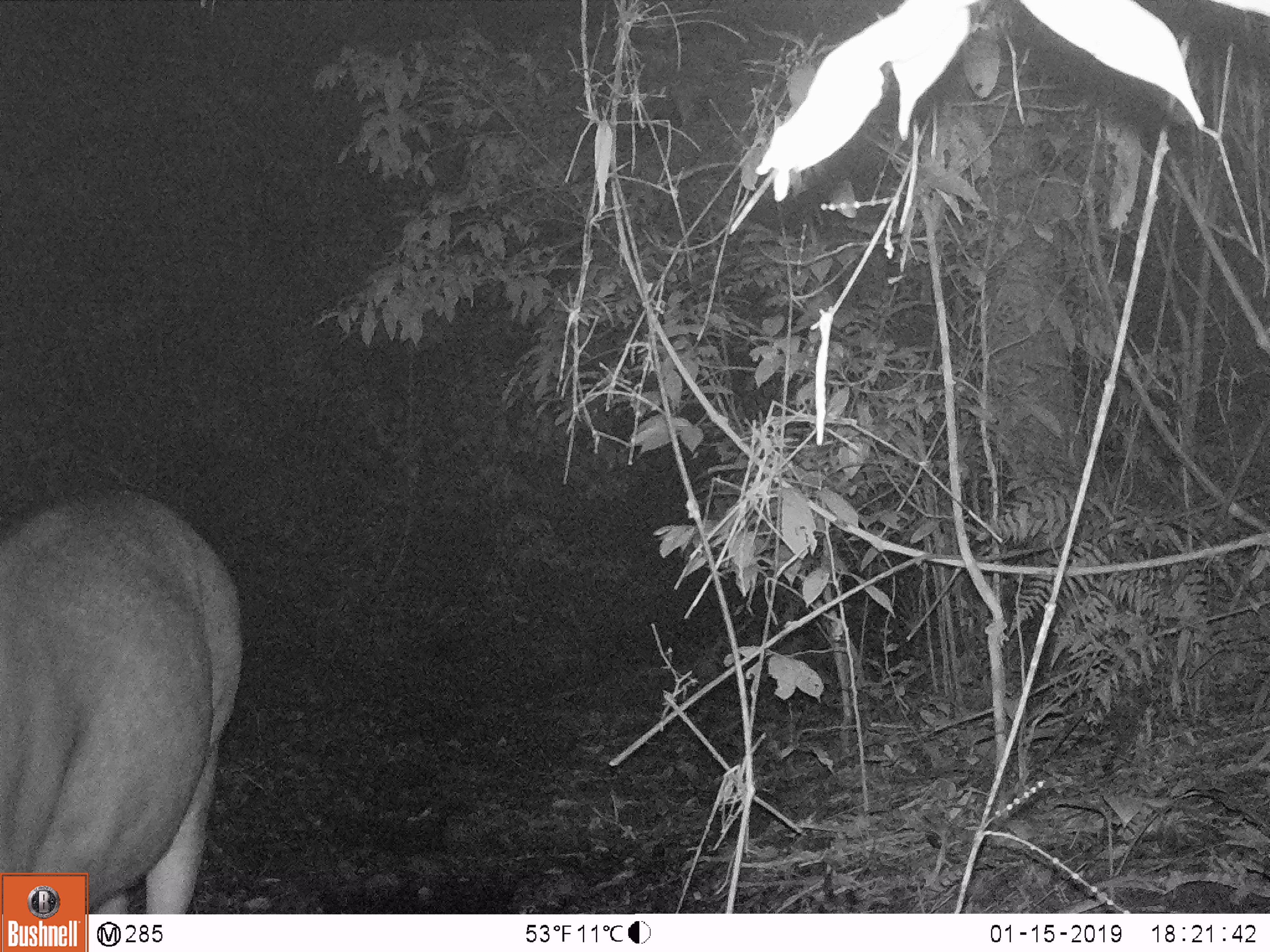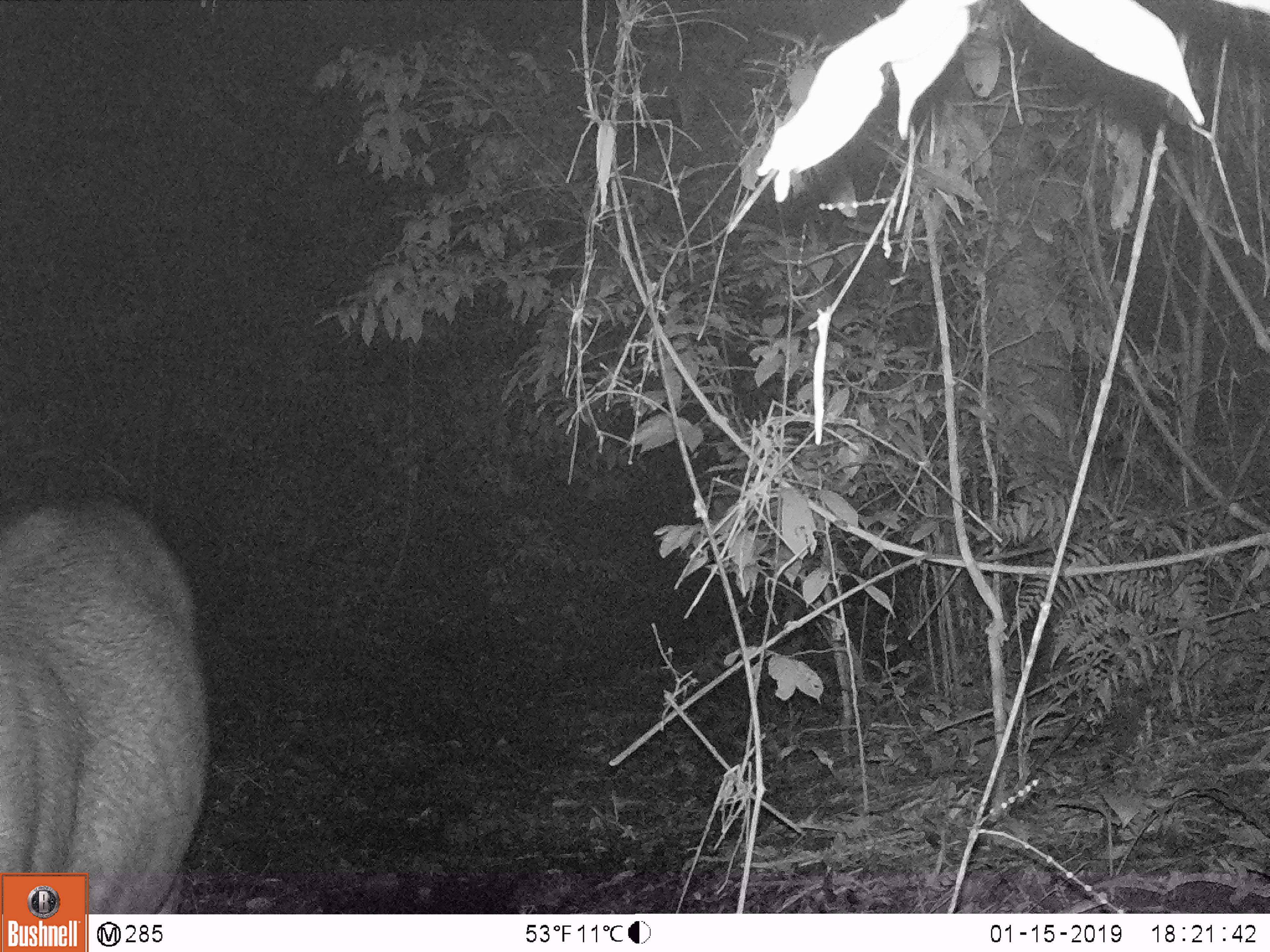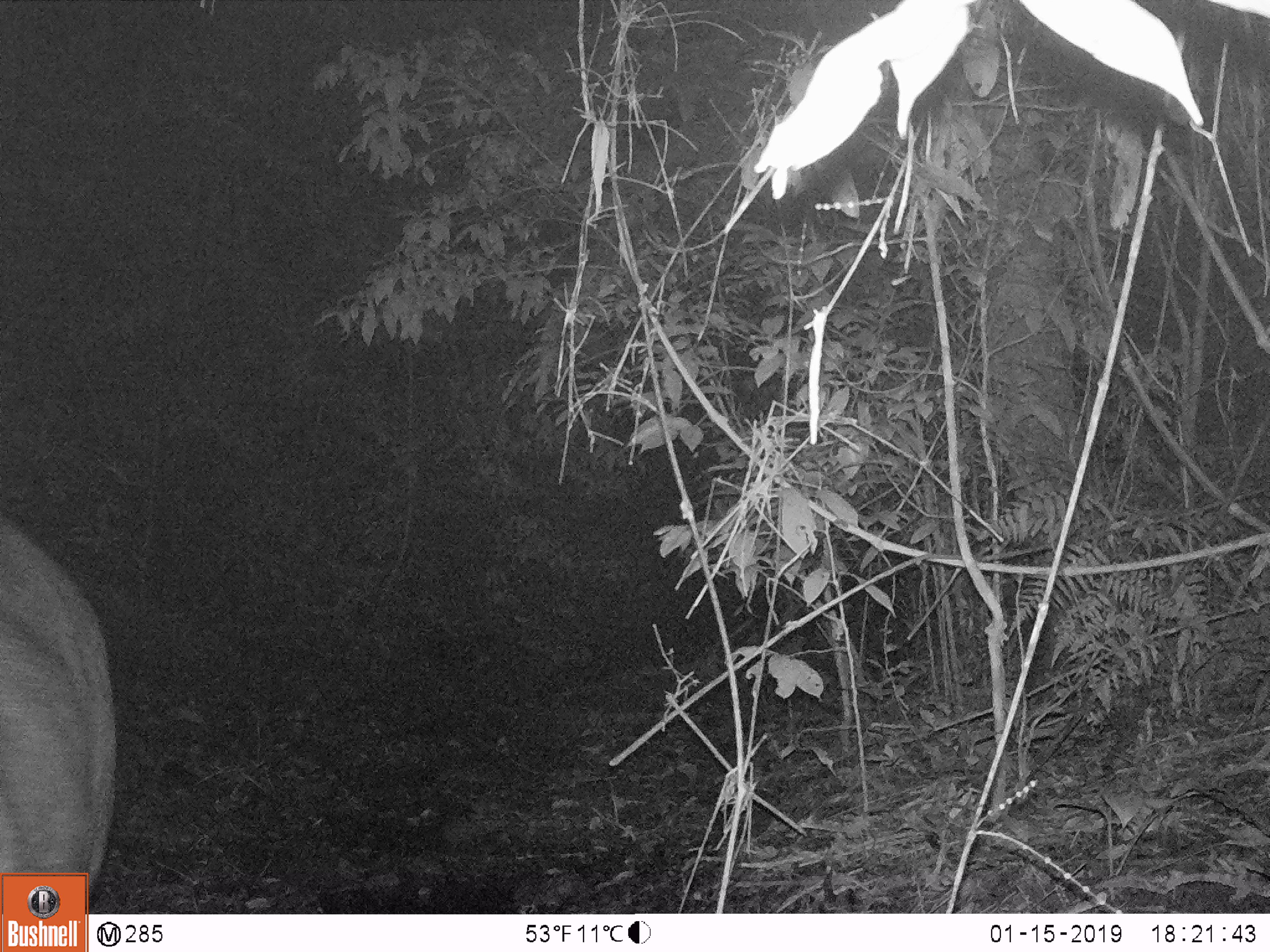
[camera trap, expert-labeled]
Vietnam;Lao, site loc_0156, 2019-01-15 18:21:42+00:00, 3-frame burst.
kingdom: Animalia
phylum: Chordata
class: Mammalia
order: Artiodactyla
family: Cervidae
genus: Rusa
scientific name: Rusa unicolor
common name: sambar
Sambar (Rusa unicolor). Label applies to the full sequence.